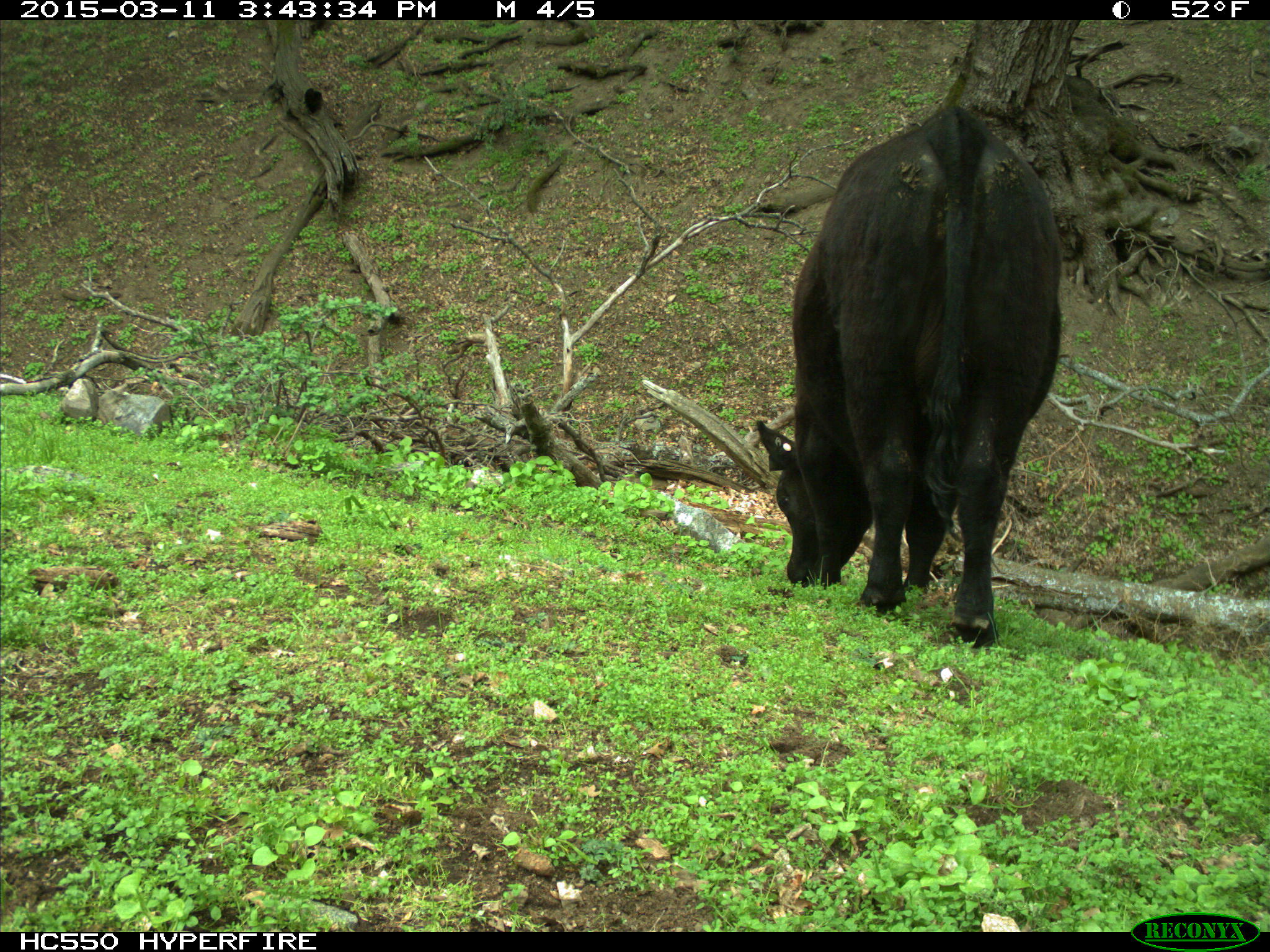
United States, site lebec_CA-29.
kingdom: Animalia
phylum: Chordata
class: Mammalia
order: Artiodactyla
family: Bovidae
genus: Bos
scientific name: Bos taurus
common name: domestic cow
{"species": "Bos taurus (domestic cow)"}